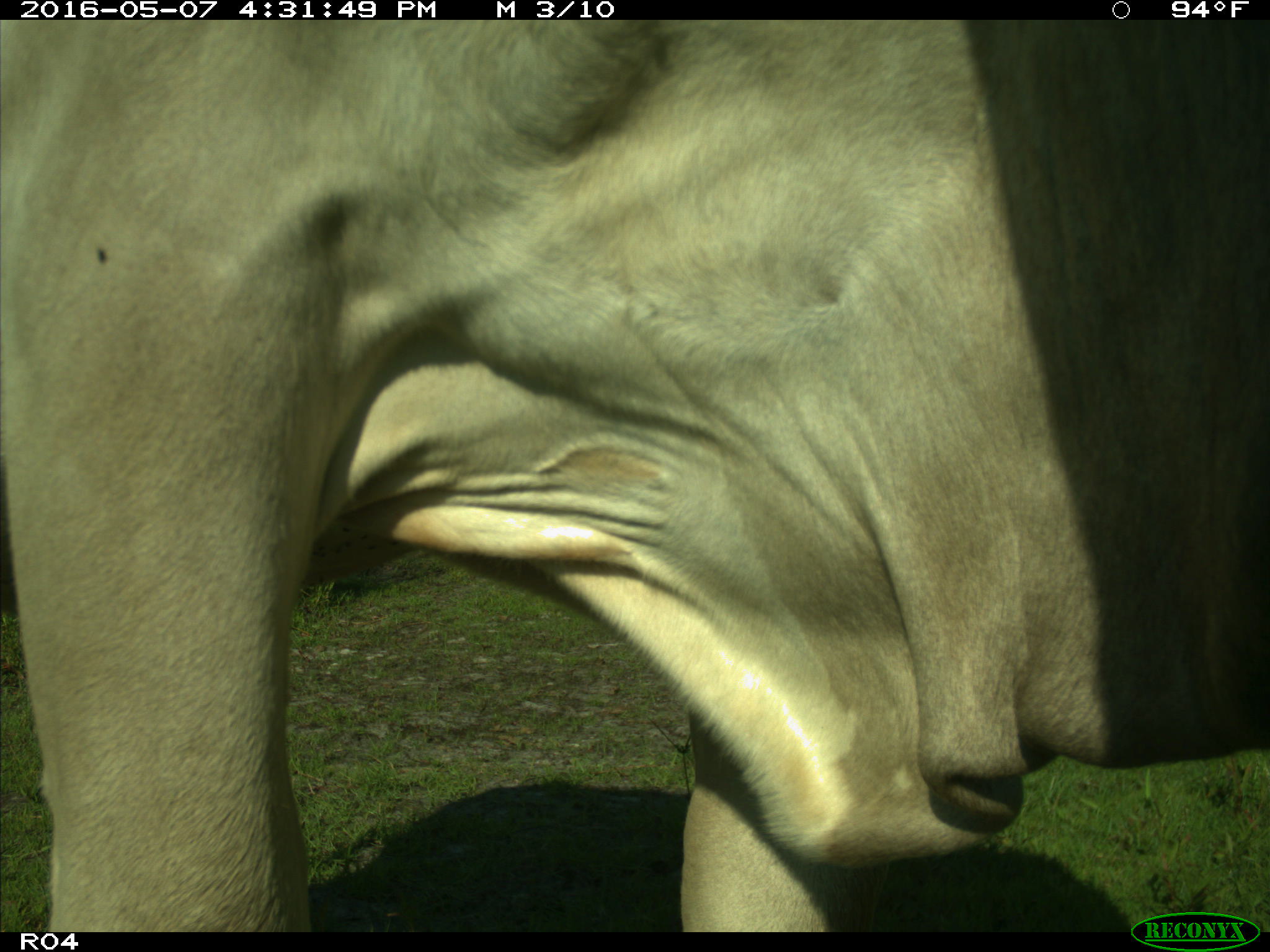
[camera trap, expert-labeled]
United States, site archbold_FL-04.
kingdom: Animalia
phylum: Chordata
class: Mammalia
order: Artiodactyla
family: Bovidae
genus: Bos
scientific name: Bos taurus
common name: domestic cow